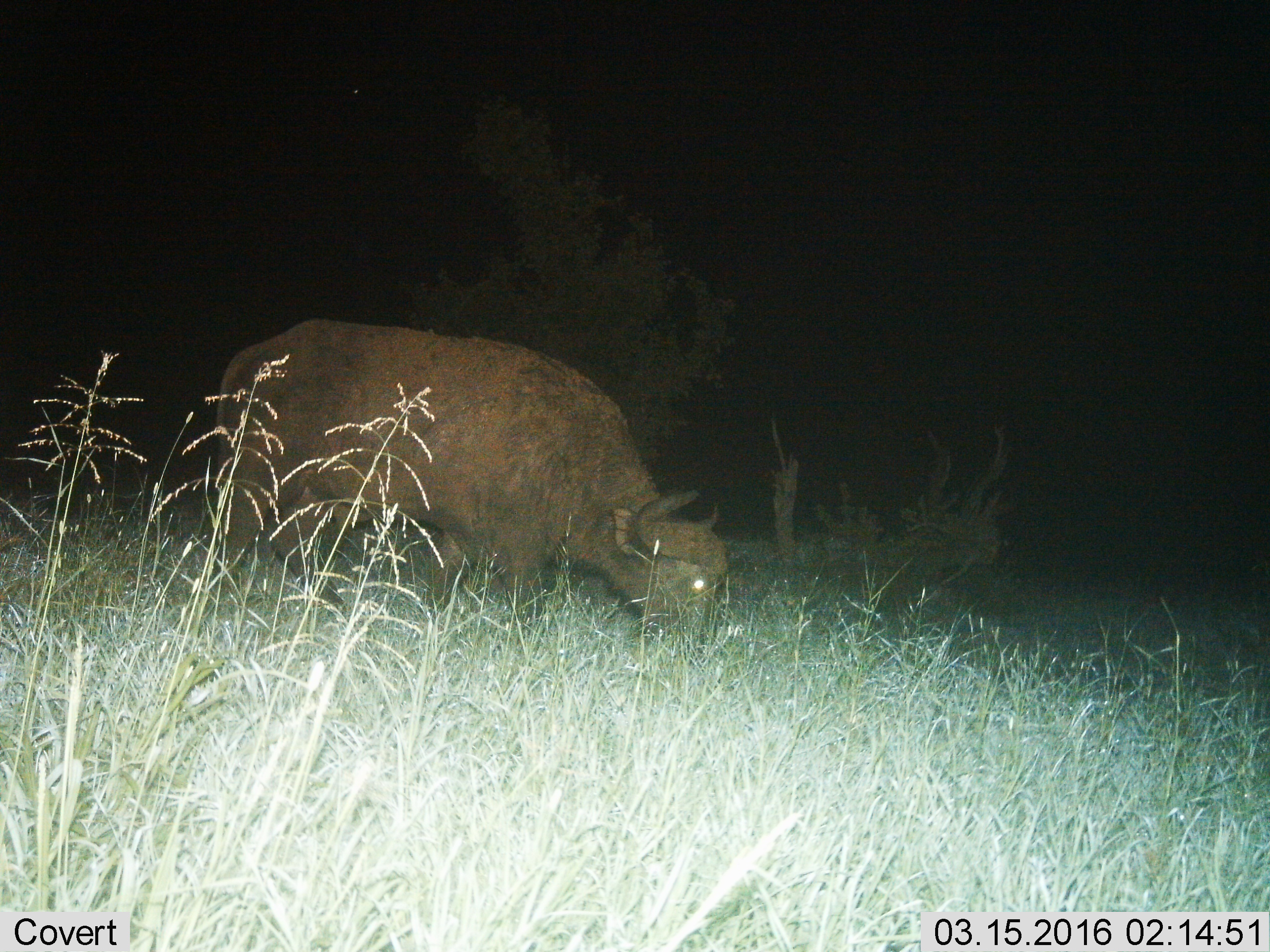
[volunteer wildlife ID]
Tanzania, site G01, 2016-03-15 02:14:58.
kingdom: Animalia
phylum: Chordata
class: Mammalia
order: Artiodactyla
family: Bovidae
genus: Syncerus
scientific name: Syncerus caffer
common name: cape buffalo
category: buffalo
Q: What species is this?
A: Buffalo (cape buffalo) (Syncerus caffer).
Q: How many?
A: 1.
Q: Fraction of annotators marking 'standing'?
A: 26%.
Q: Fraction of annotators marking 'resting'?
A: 0%.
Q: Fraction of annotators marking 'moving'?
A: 5%.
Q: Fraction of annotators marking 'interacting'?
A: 0%.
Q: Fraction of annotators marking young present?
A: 0%.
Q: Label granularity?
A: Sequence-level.